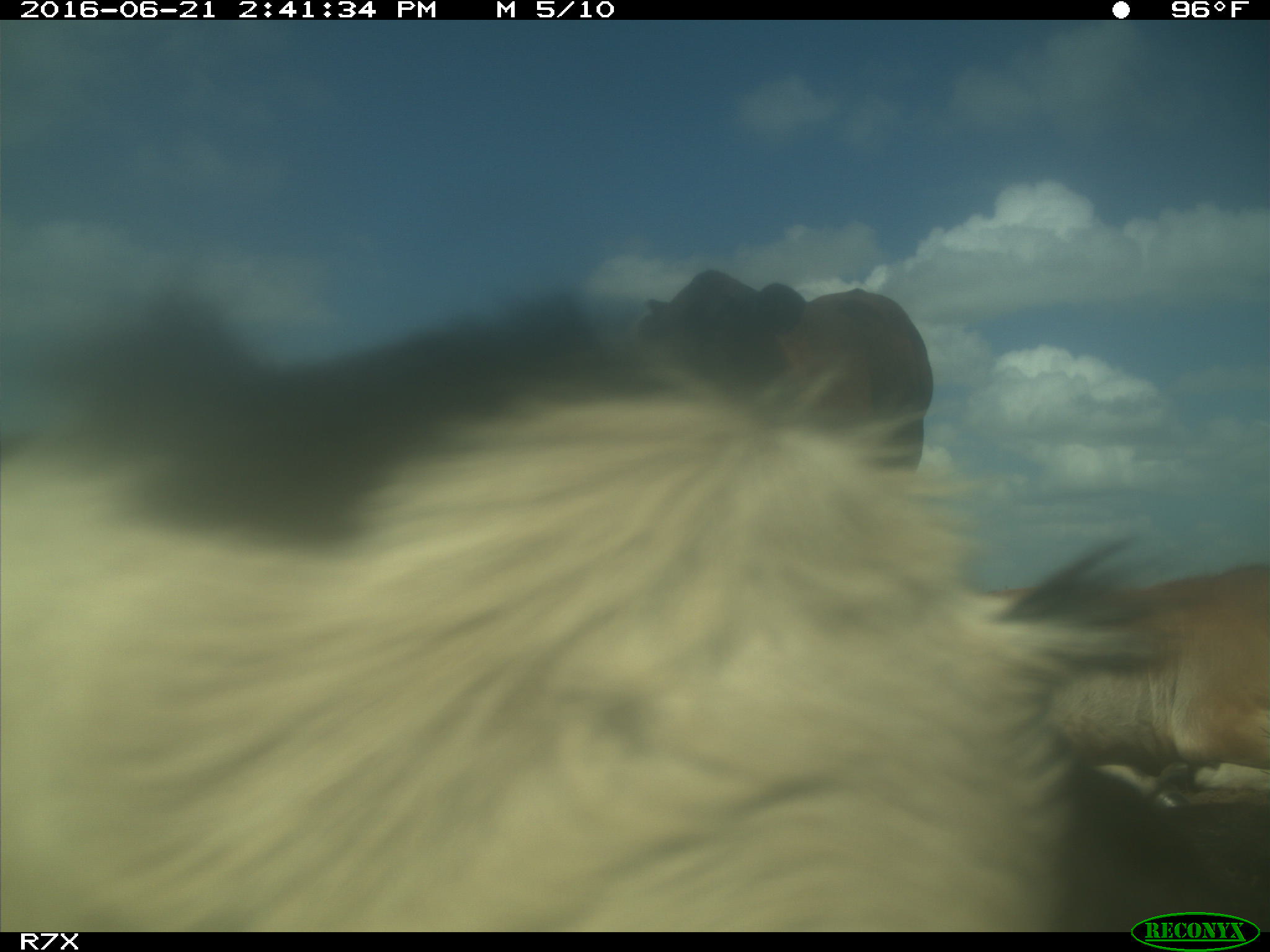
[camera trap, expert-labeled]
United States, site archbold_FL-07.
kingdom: Animalia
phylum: Chordata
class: Mammalia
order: Artiodactyla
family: Bovidae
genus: Bos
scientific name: Bos taurus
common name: domestic cow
Bos taurus (domestic cow).